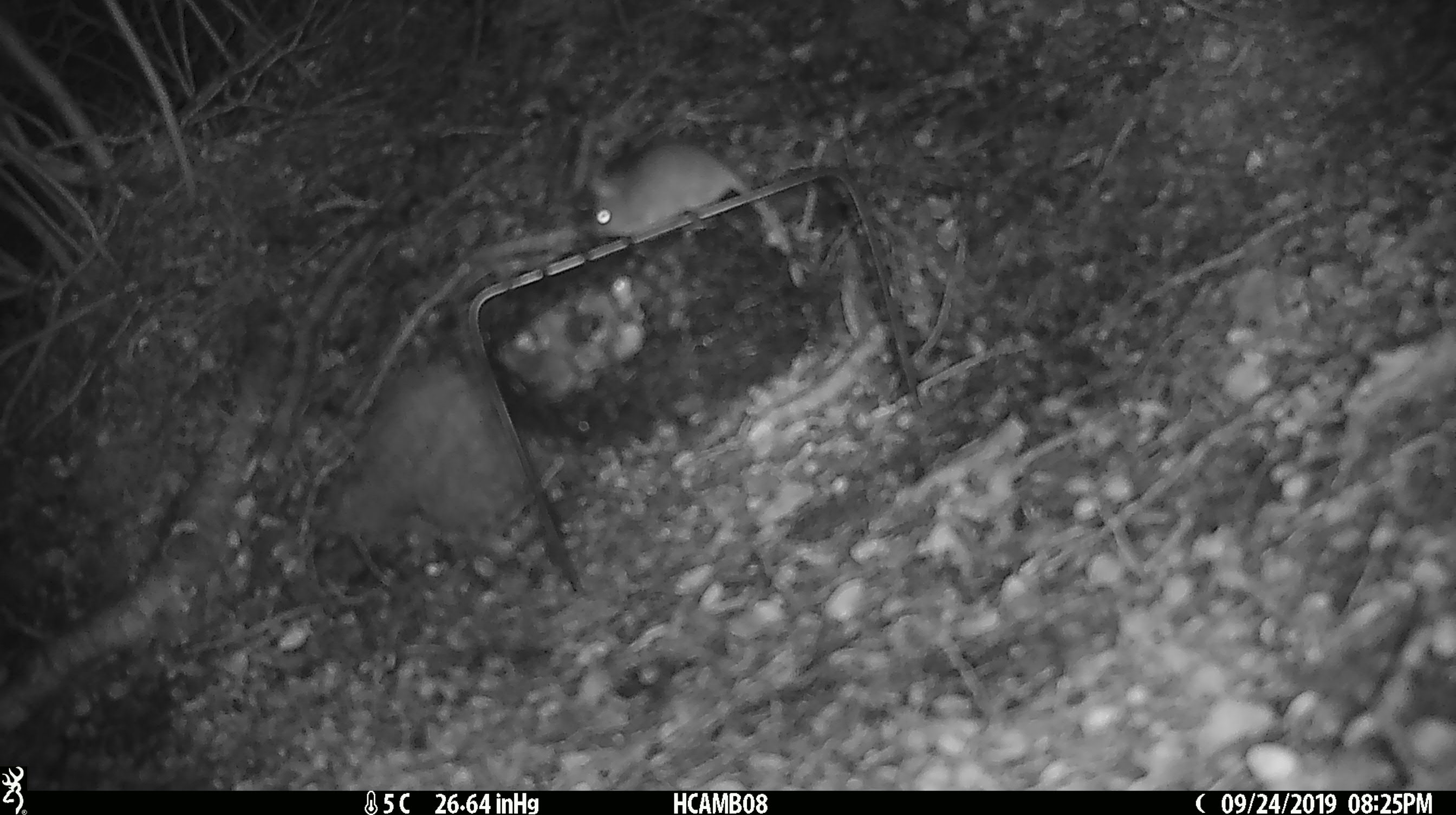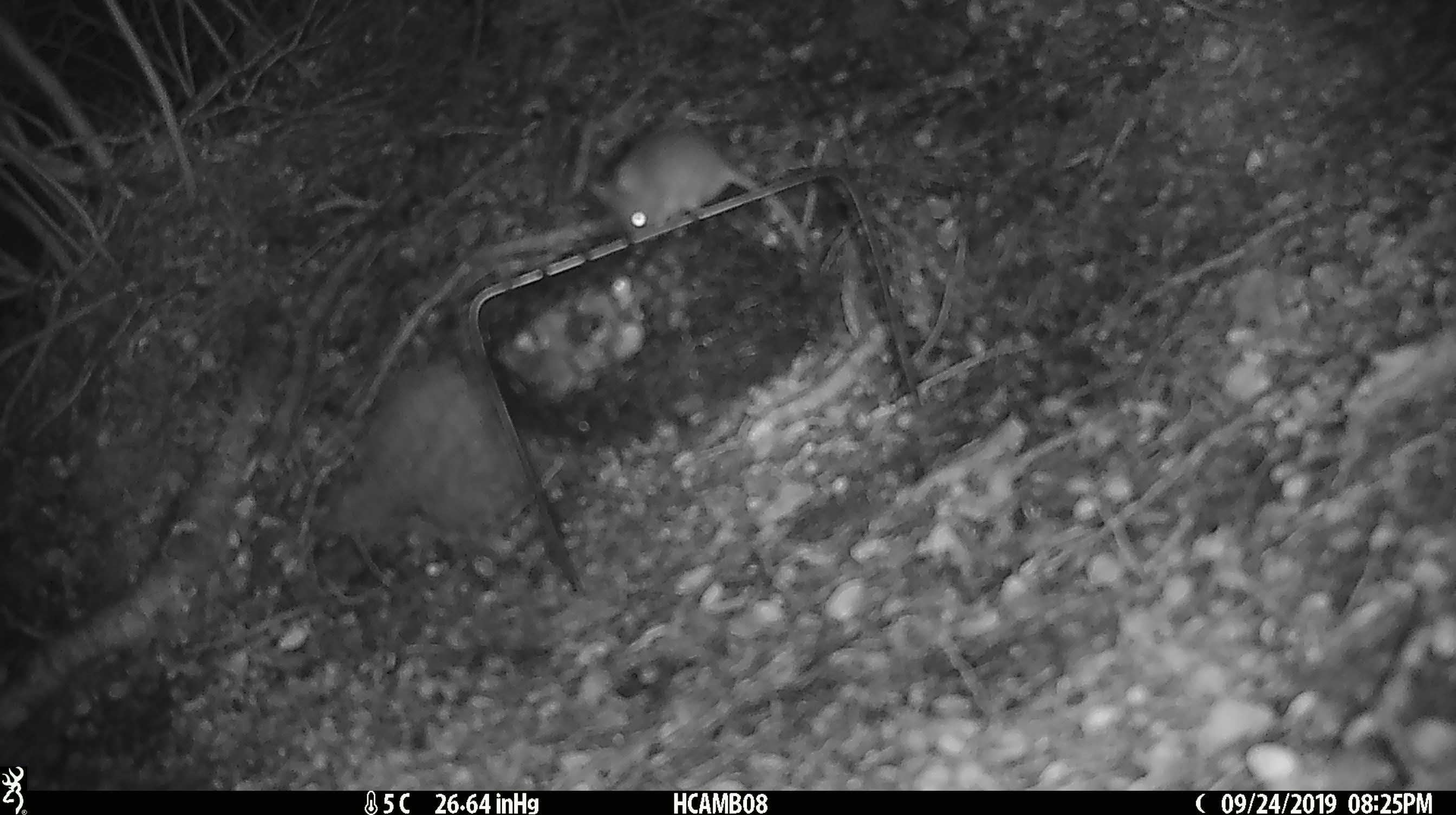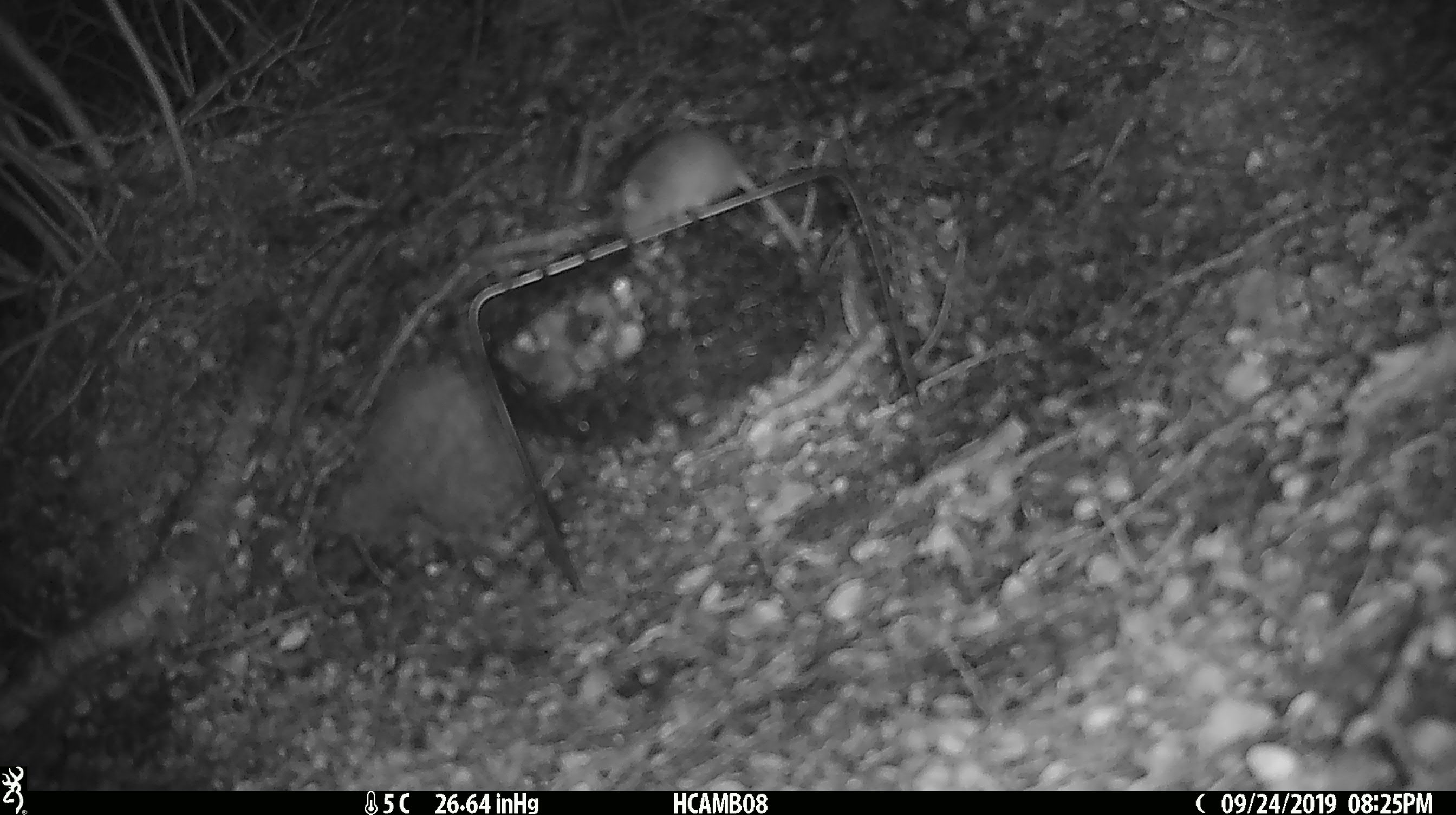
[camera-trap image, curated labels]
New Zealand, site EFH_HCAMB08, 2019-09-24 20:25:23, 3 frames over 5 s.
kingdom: Animalia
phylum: Chordata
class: Mammalia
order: Rodentia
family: Muridae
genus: Mus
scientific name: Mus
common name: mouse